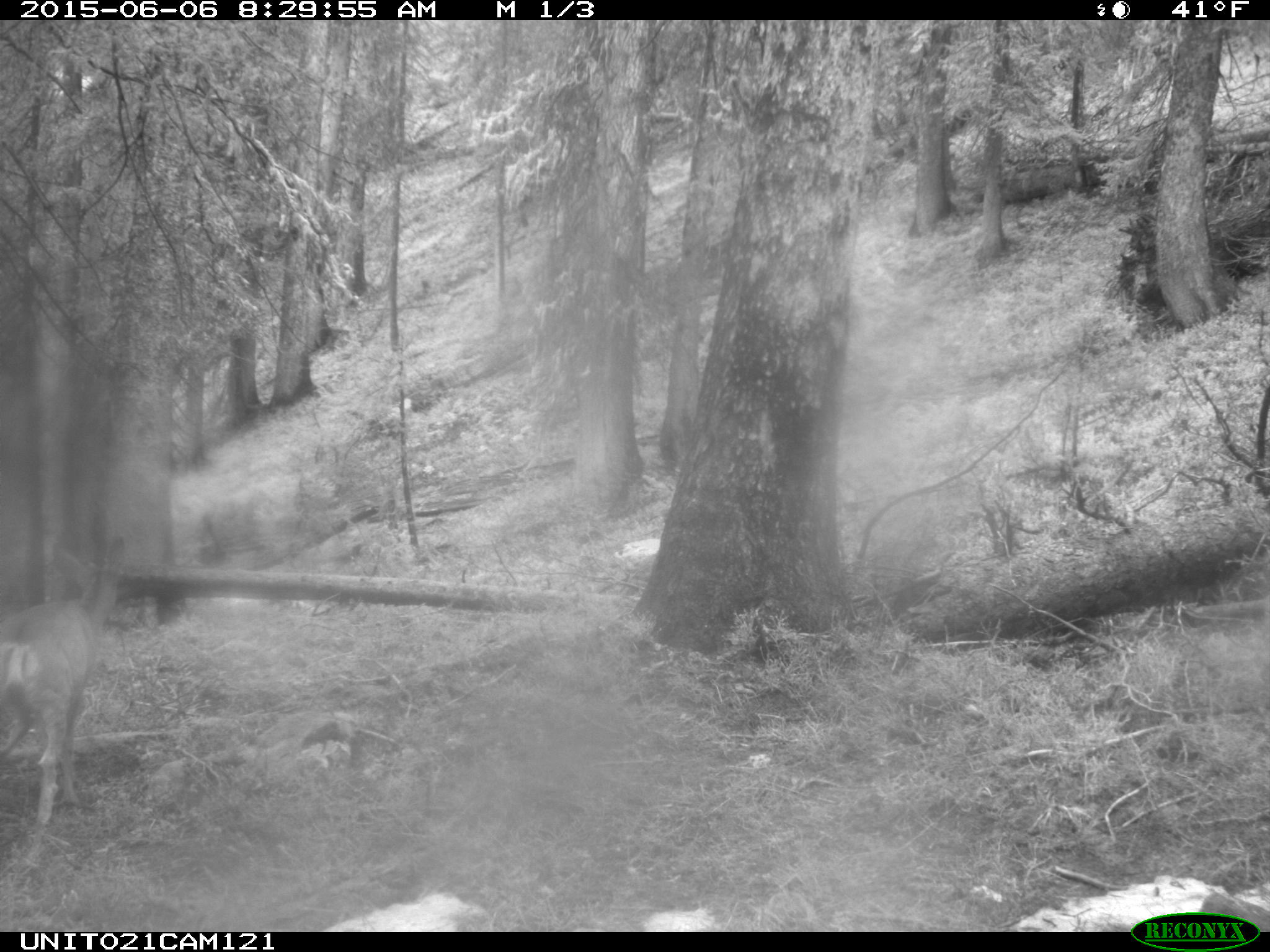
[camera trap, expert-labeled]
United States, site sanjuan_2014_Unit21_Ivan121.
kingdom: Animalia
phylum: Chordata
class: Mammalia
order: Artiodactyla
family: Cervidae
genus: Odocoileus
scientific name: Odocoileus hemionus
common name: mule deer